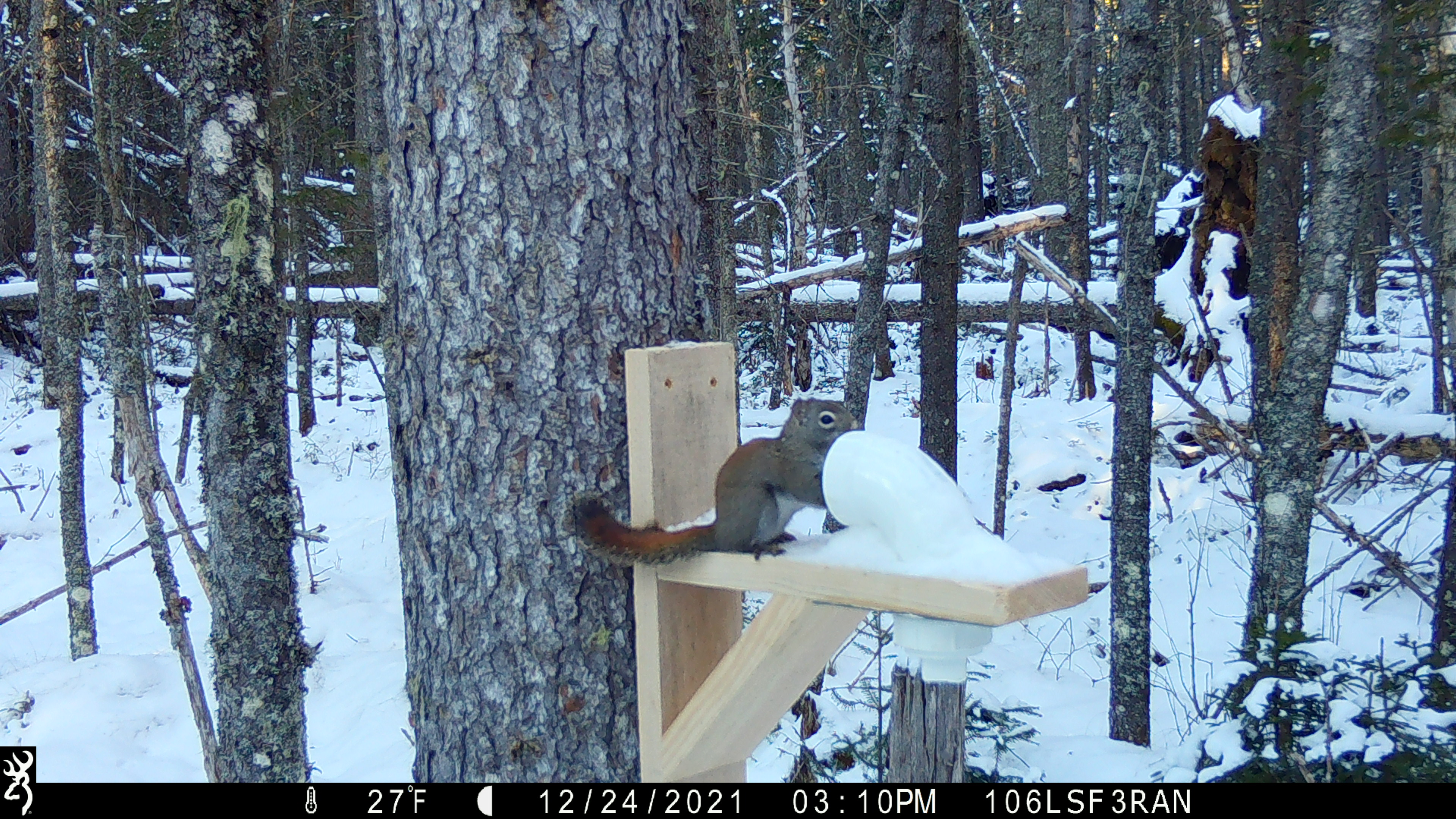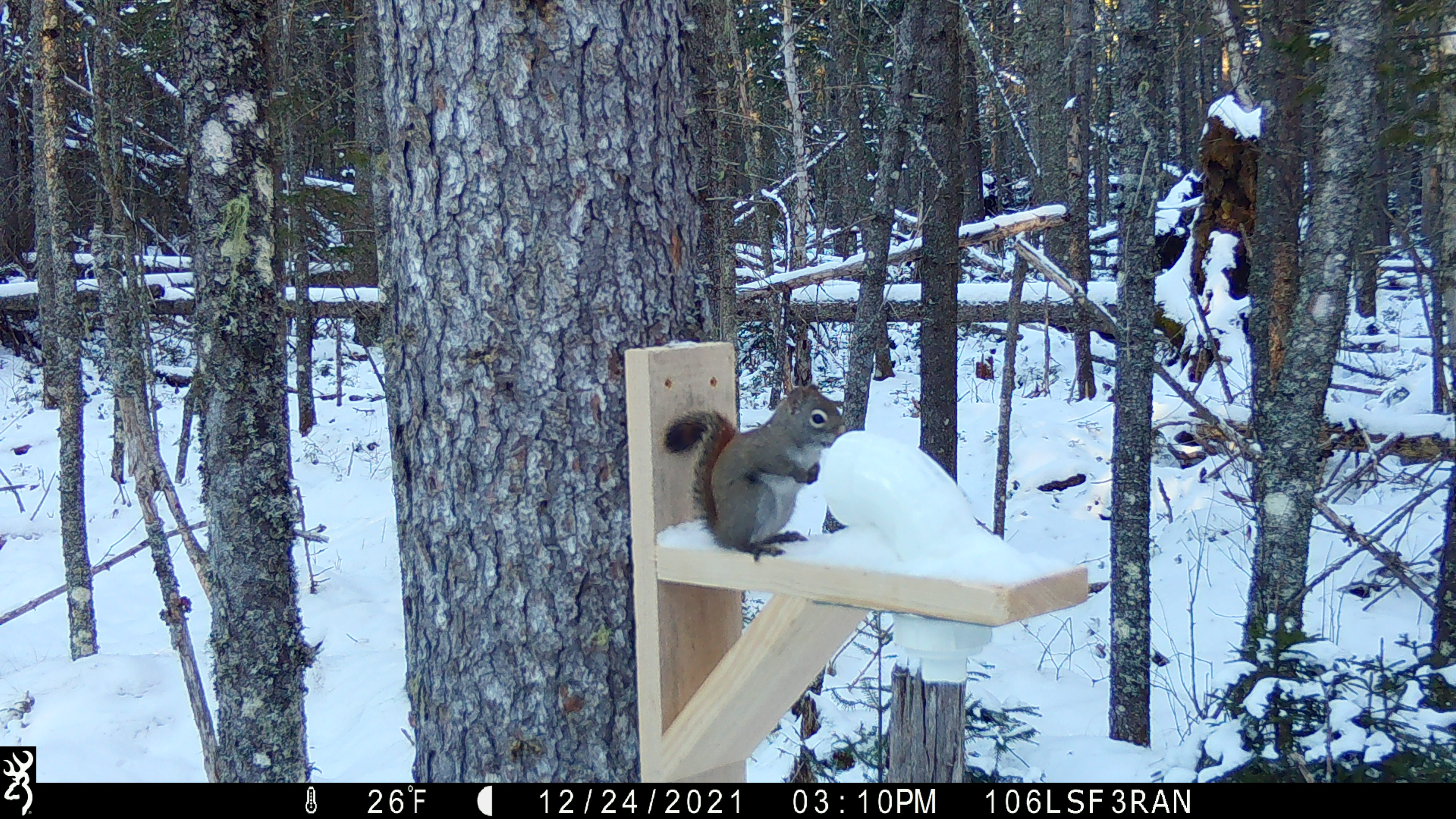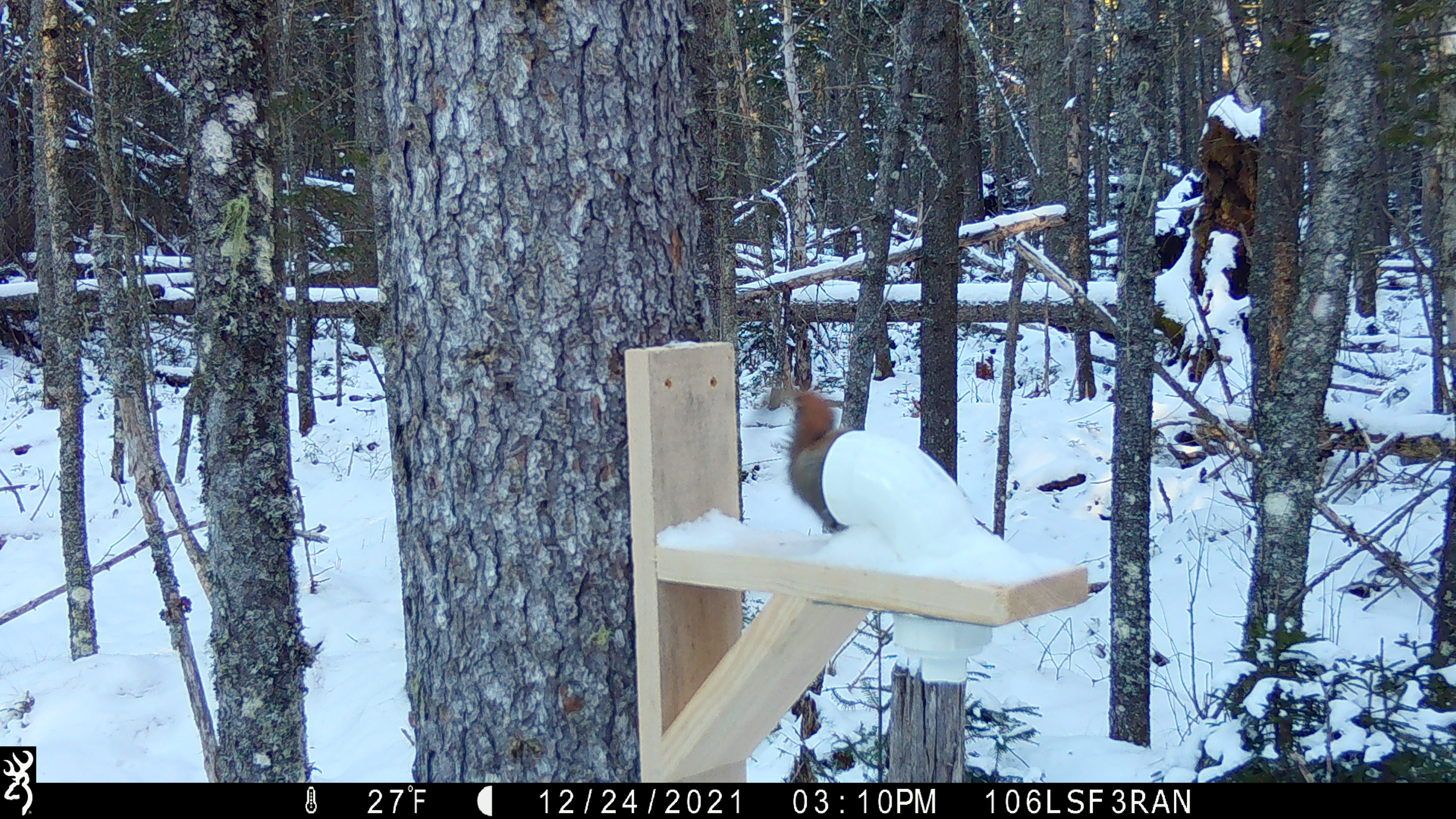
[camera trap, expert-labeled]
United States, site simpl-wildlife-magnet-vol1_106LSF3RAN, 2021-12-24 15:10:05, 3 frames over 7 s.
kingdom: Animalia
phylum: Chordata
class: Mammalia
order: Rodentia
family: Sciuridae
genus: Tamiasciurus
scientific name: Tamiasciurus hudsonicus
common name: red squirrel